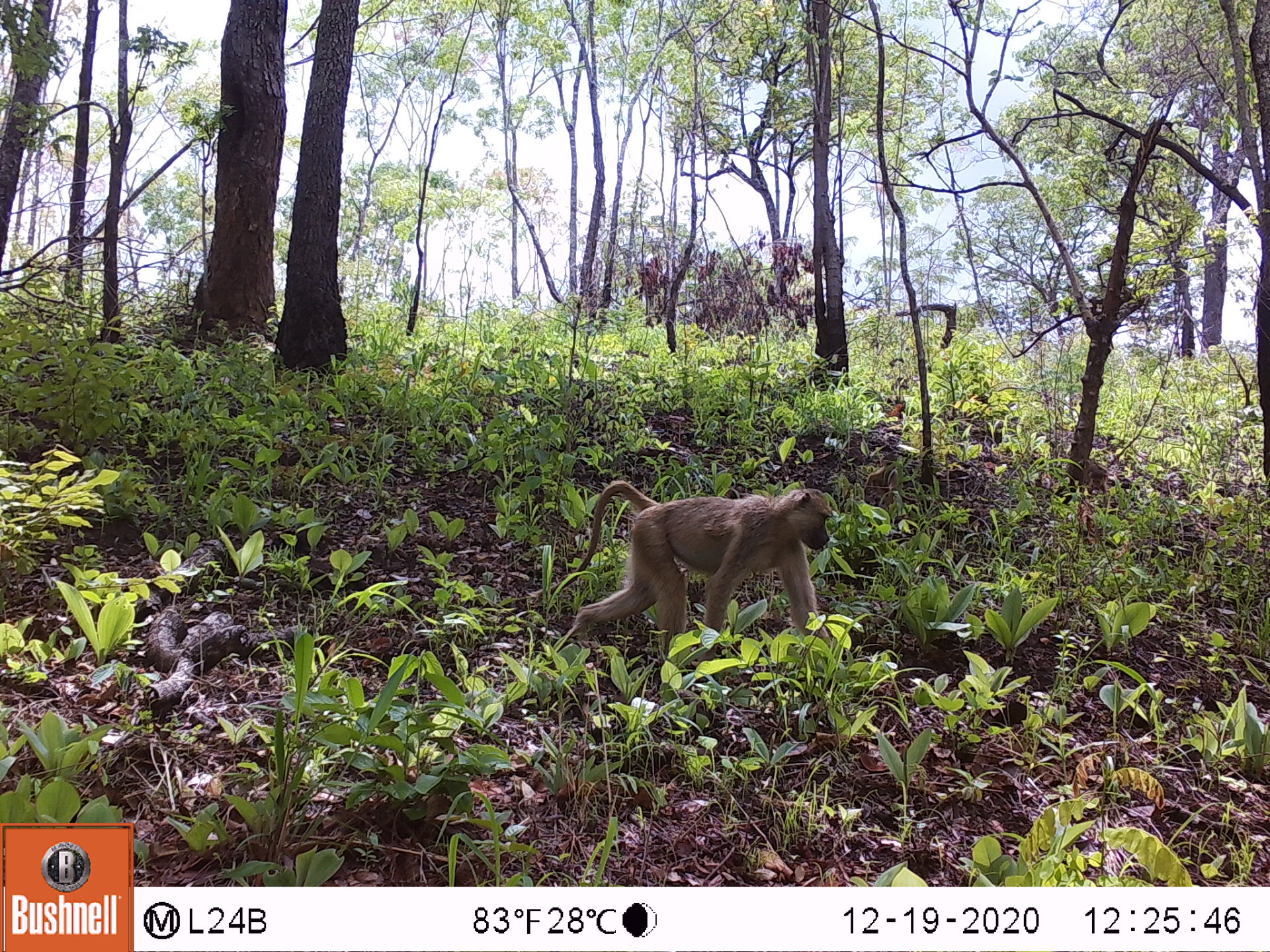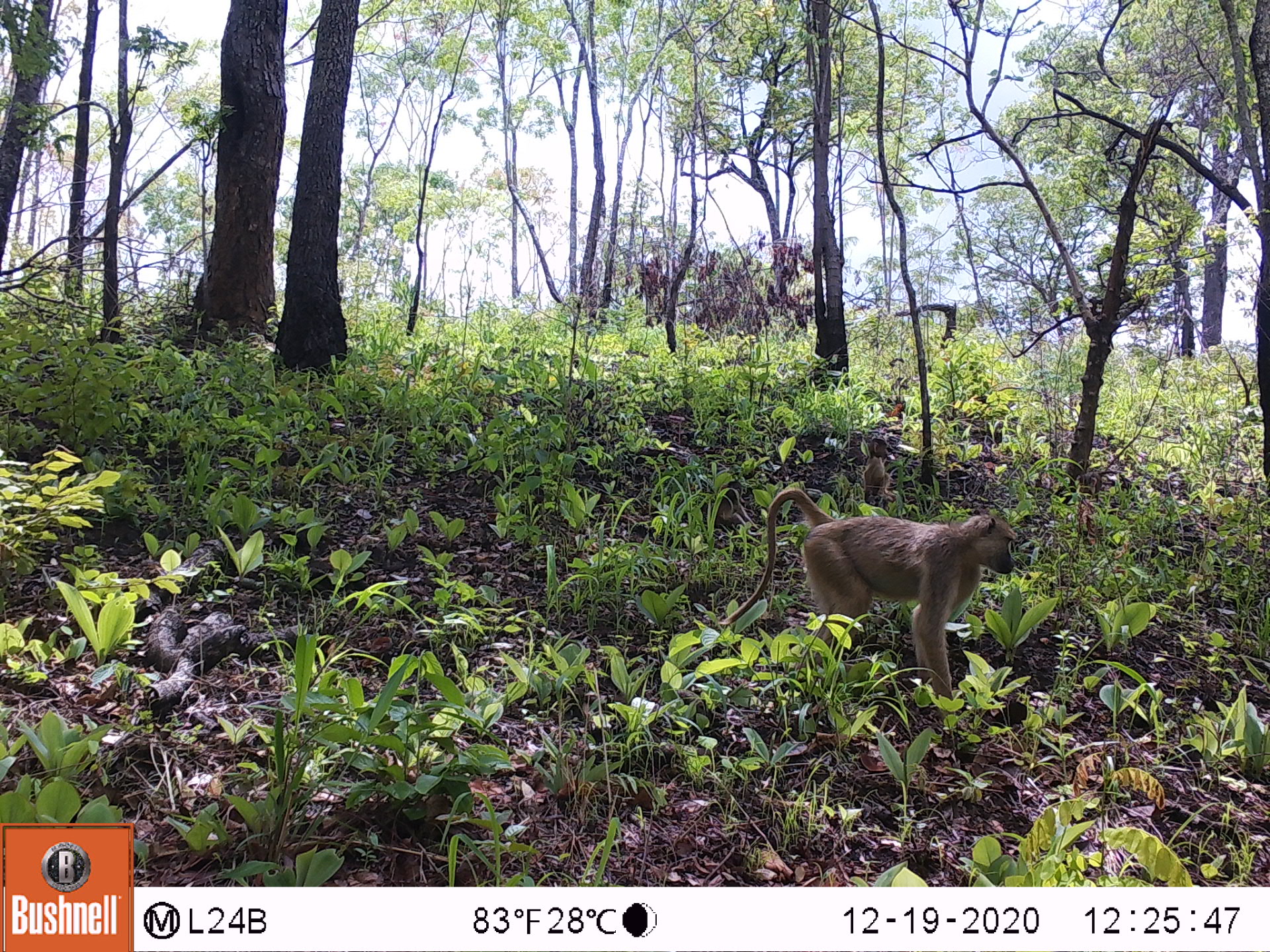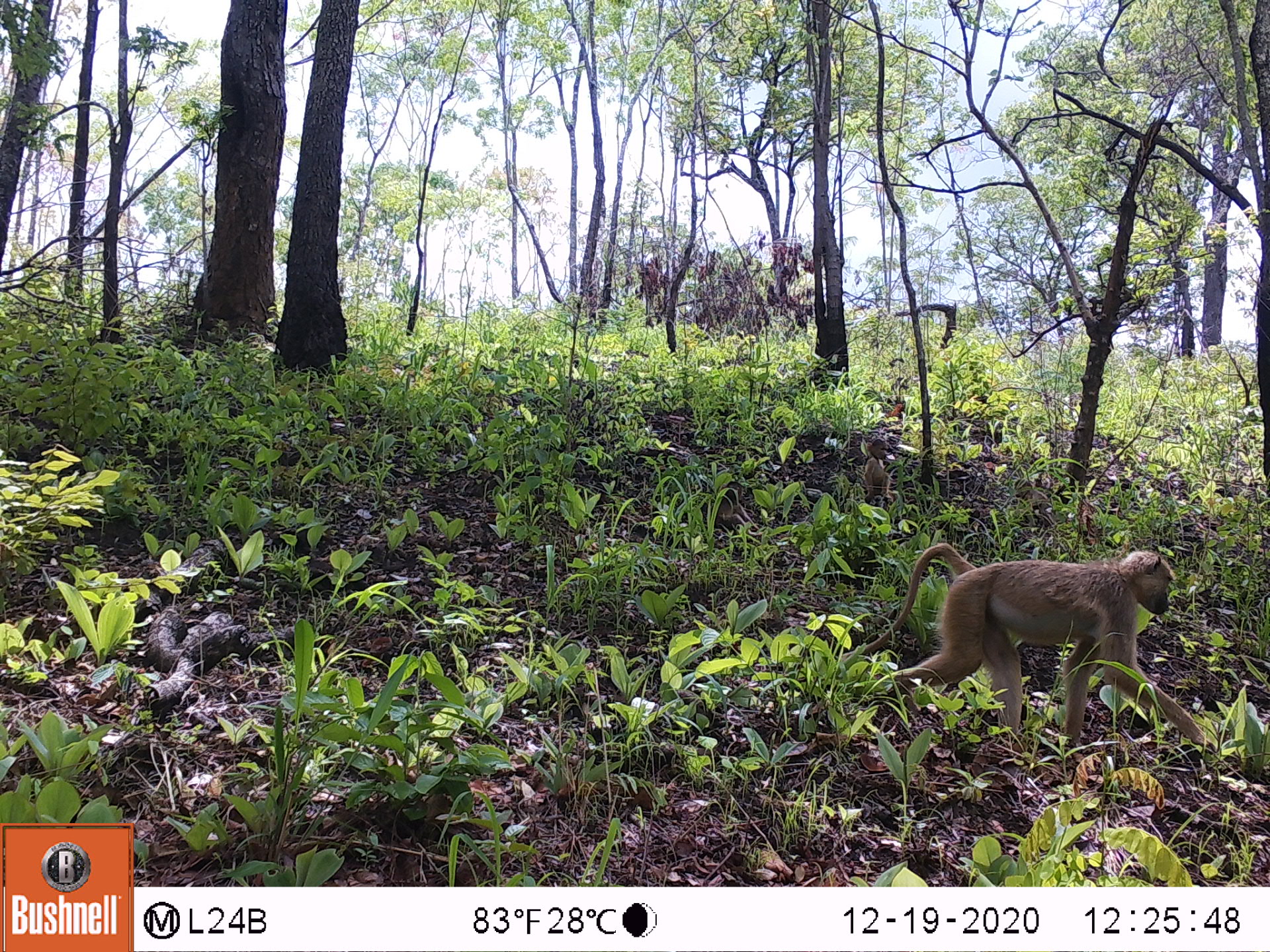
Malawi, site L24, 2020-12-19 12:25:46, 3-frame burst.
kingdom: Animalia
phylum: Chordata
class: Mammalia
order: Primates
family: Cercopithecidae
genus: Papio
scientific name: Papio cynocephalus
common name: yellow baboon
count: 2